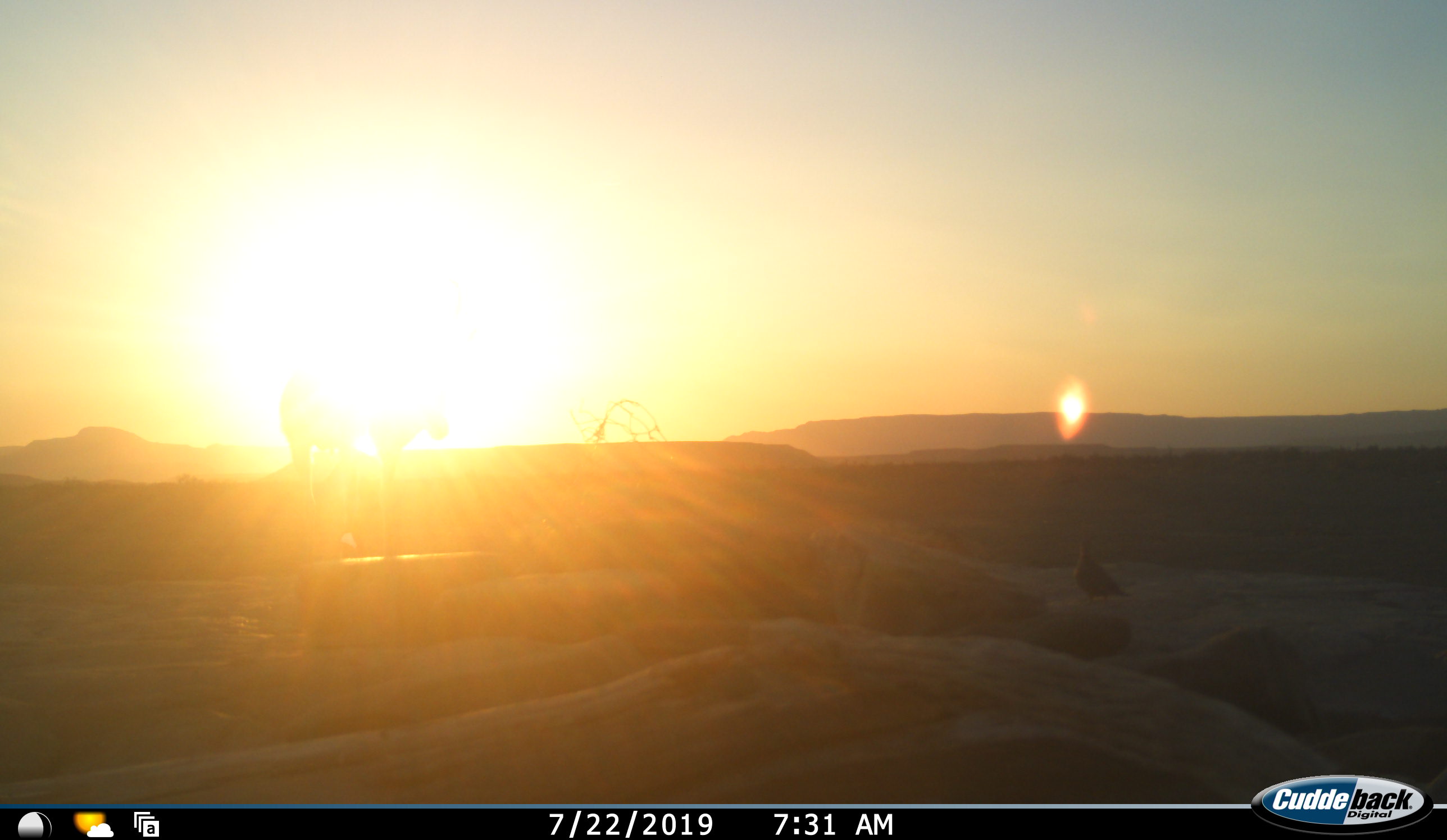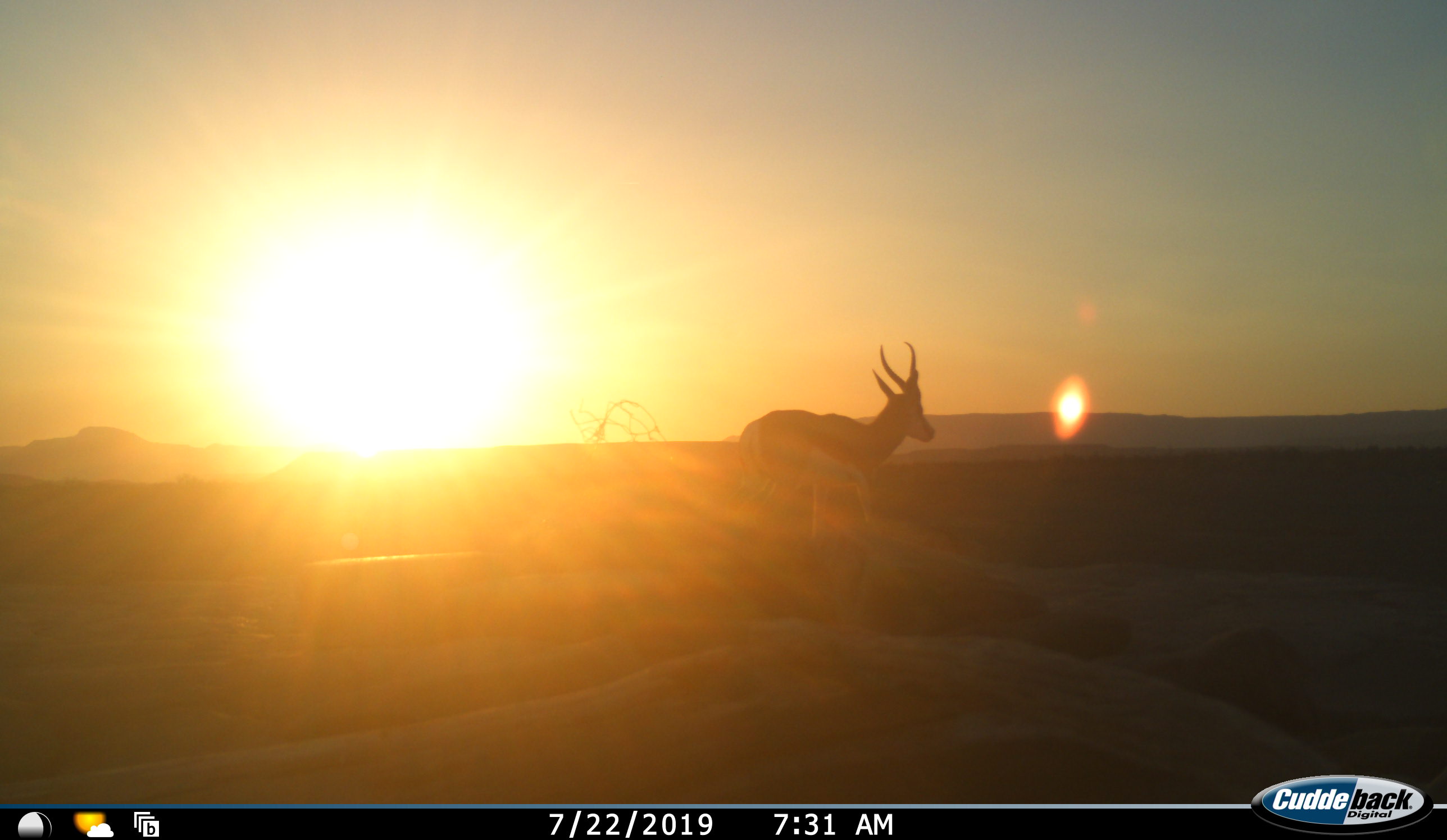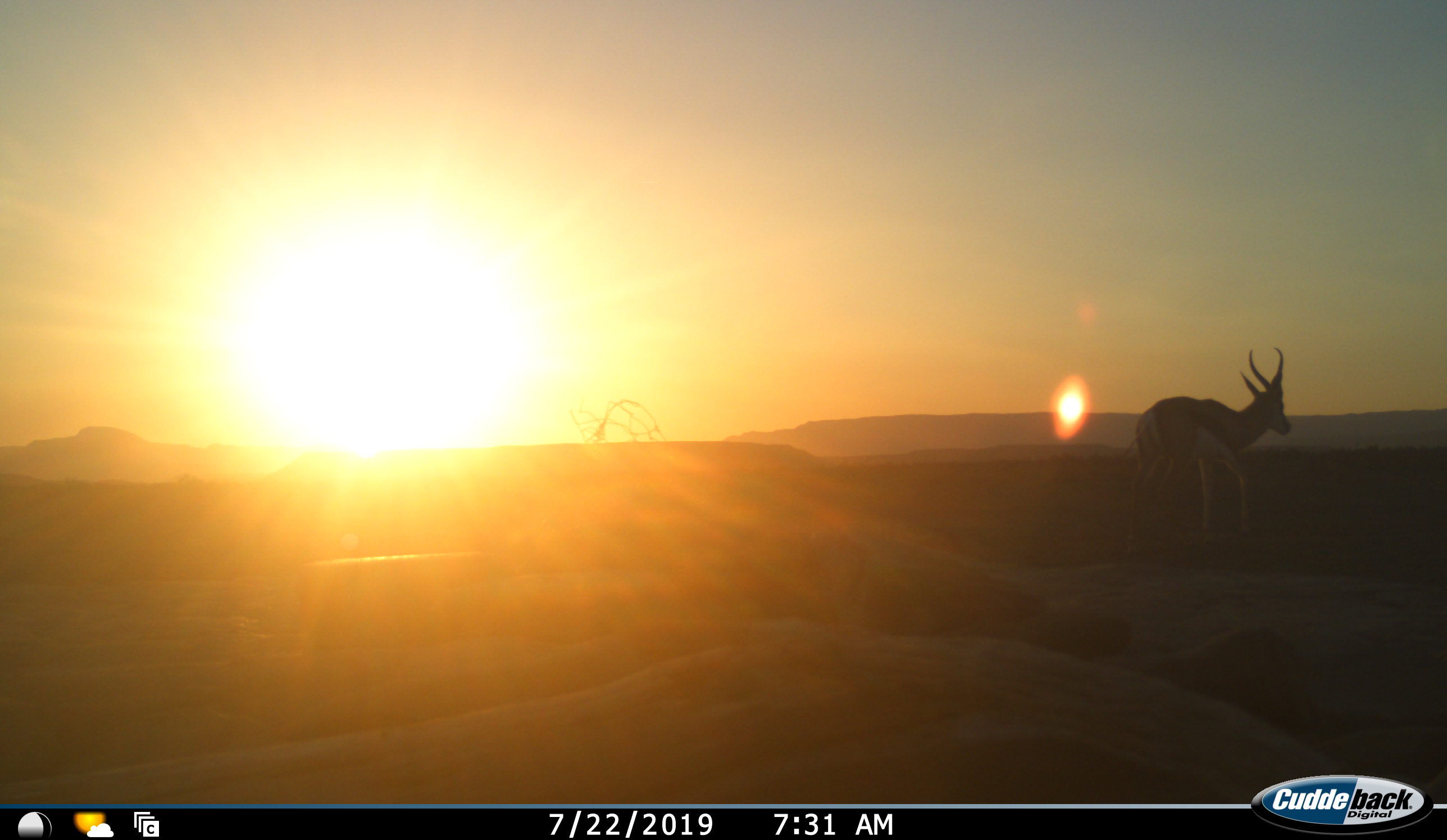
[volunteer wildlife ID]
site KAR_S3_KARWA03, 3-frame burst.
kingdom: Animalia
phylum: Chordata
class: Mammalia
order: Artiodactyla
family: Bovidae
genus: Antidorcas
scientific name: Antidorcas marsupialis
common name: springbok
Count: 1.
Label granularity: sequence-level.